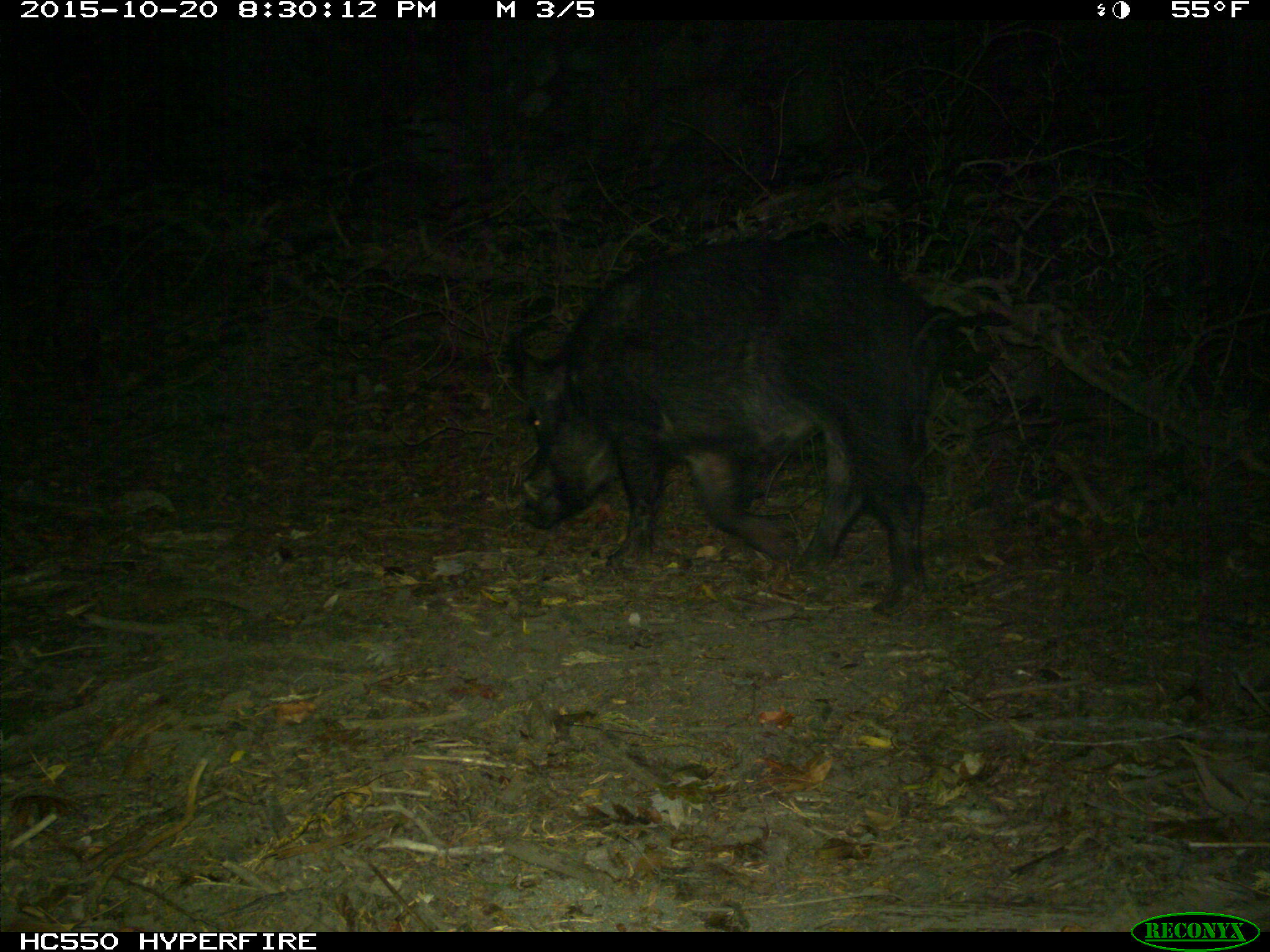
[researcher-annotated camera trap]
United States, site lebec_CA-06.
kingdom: Animalia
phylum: Chordata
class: Mammalia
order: Artiodactyla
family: Suidae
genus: Sus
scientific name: Sus scrofa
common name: wild boar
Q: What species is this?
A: Sus scrofa (wild boar).